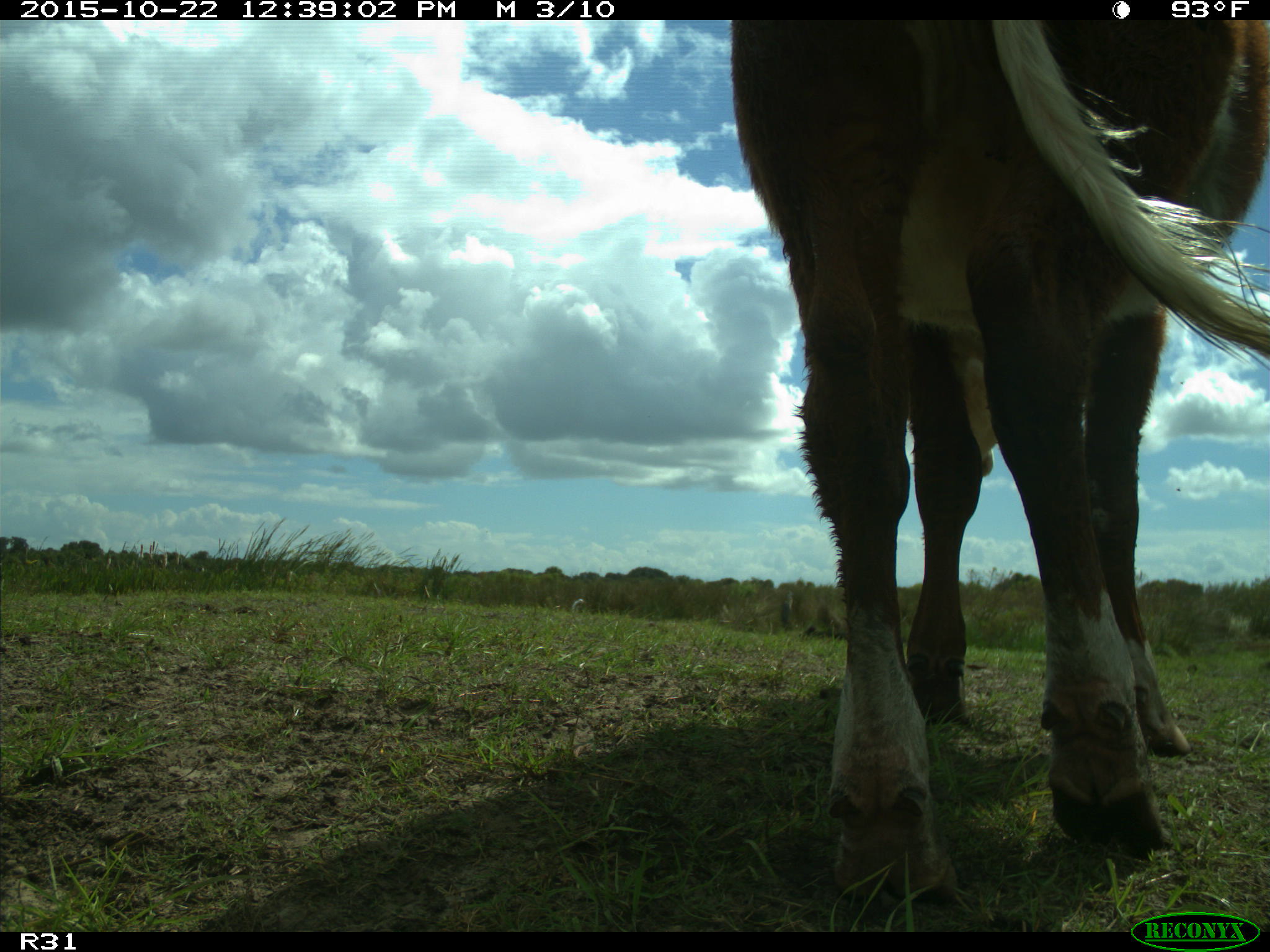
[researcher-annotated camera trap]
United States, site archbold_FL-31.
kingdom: Animalia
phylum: Chordata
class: Mammalia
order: Artiodactyla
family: Bovidae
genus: Bos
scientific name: Bos taurus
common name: domestic cow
Bos taurus (domestic cow).